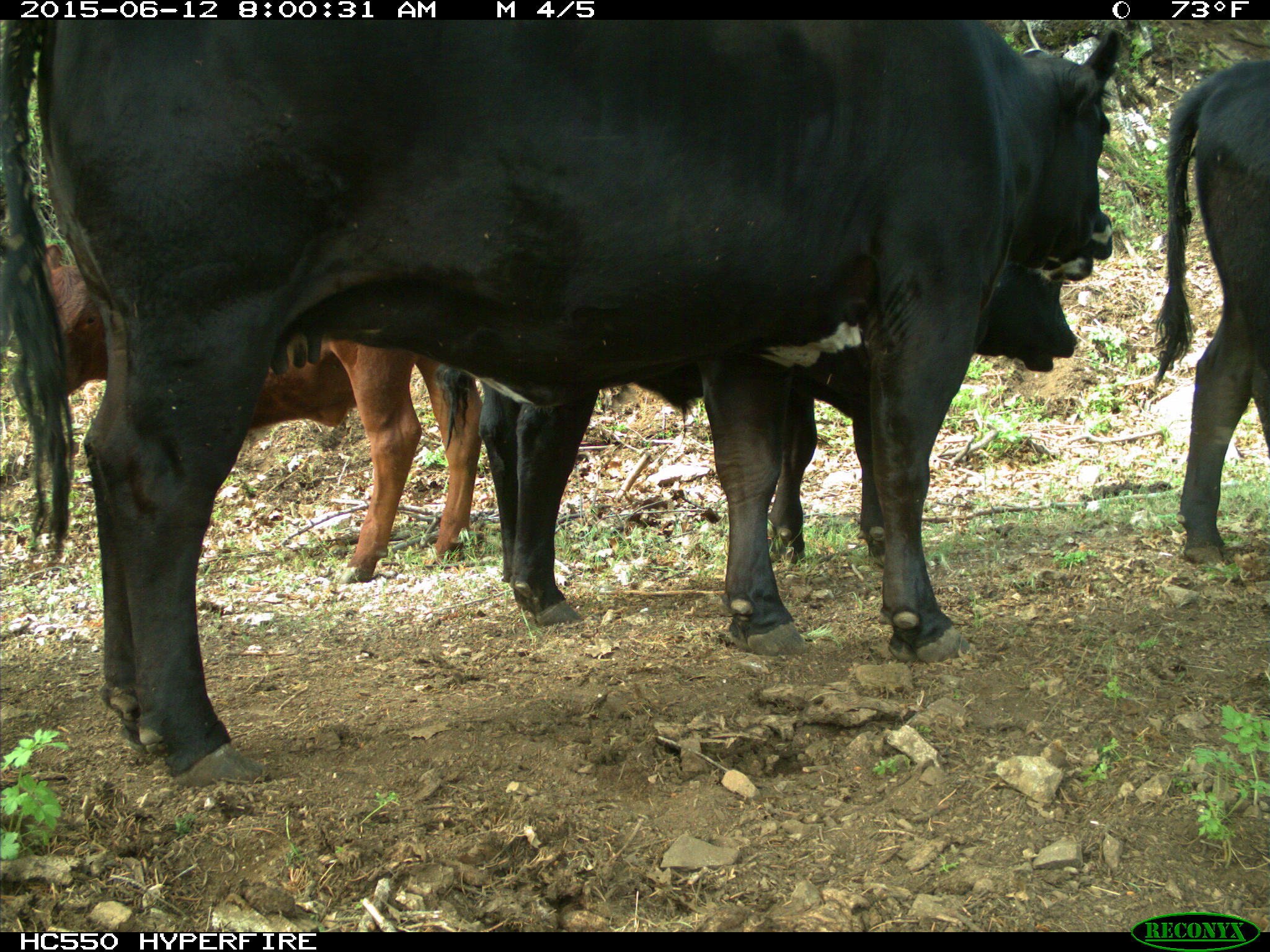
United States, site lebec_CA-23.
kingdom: Animalia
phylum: Chordata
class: Mammalia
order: Artiodactyla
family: Bovidae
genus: Bos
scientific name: Bos taurus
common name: domestic cow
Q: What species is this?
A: Bos taurus (domestic cow).